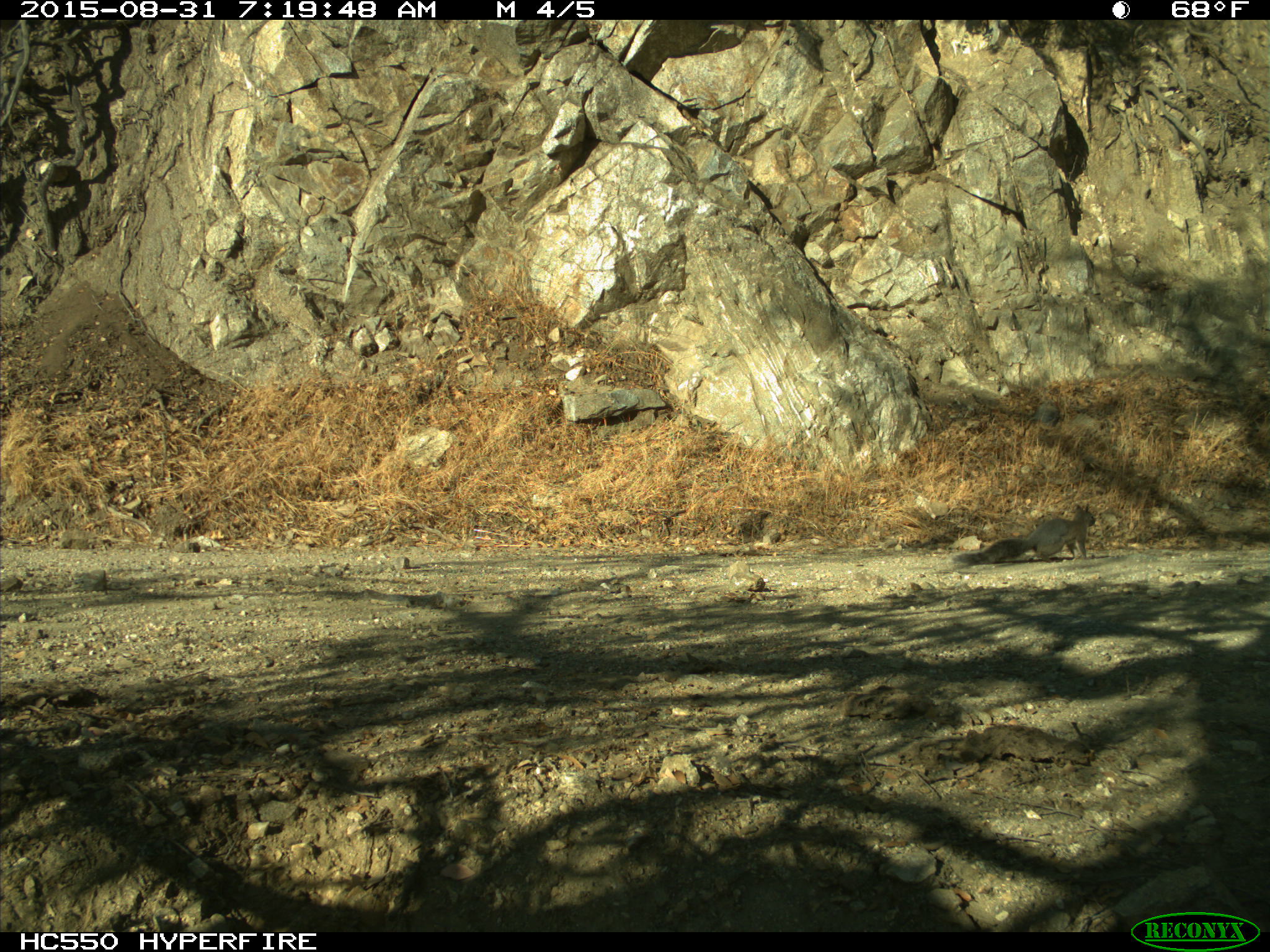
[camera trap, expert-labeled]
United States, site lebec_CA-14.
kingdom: Animalia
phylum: Chordata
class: Mammalia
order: Rodentia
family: Sciuridae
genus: Sciurus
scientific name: Sciurus carolinensis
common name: eastern gray squirrel